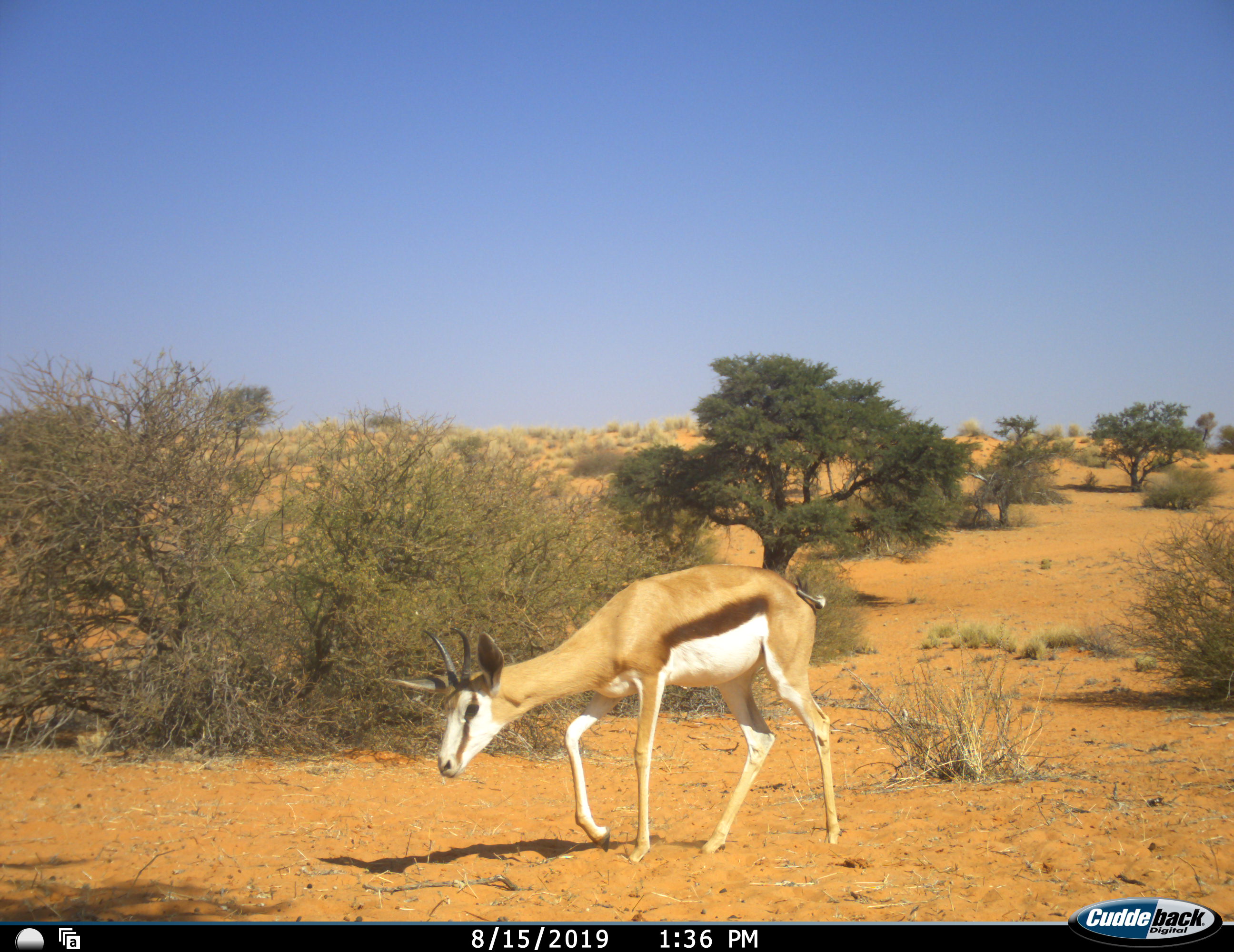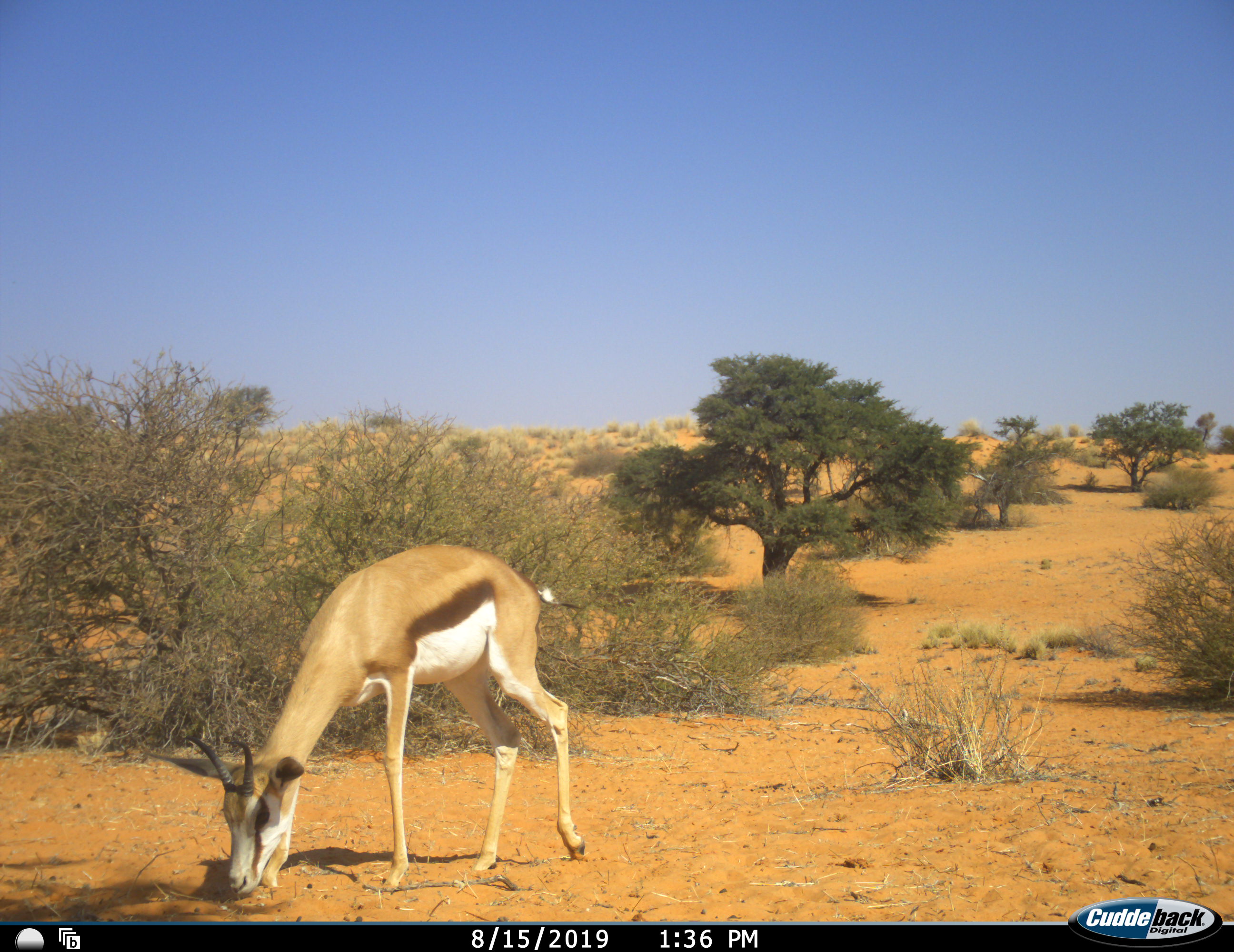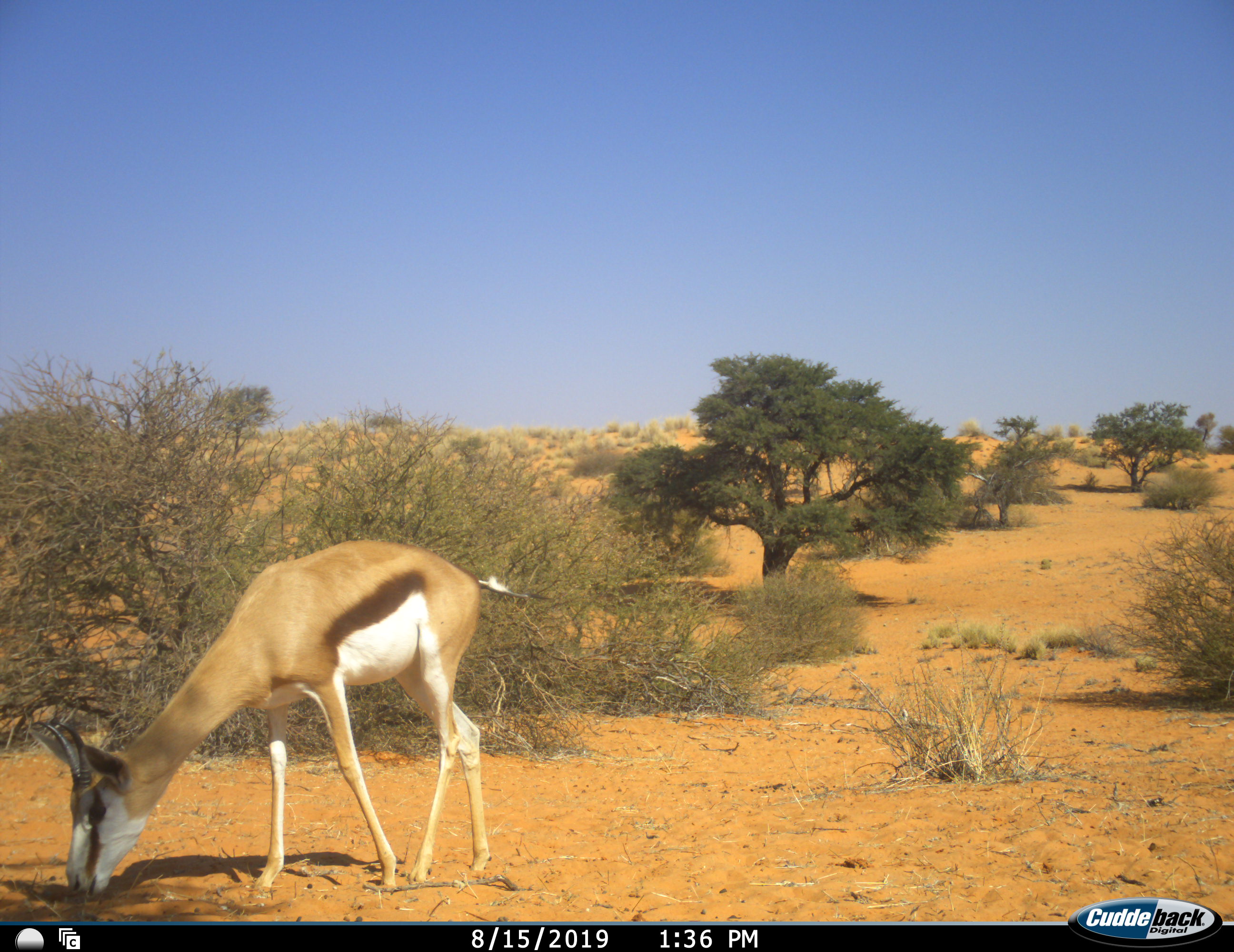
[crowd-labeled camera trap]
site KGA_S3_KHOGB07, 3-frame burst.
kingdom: Animalia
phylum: Chordata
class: Mammalia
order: Artiodactyla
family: Bovidae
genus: Antidorcas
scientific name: Antidorcas marsupialis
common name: springbok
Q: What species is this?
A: Springbok (Antidorcas marsupialis).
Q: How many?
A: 1.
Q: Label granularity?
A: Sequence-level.